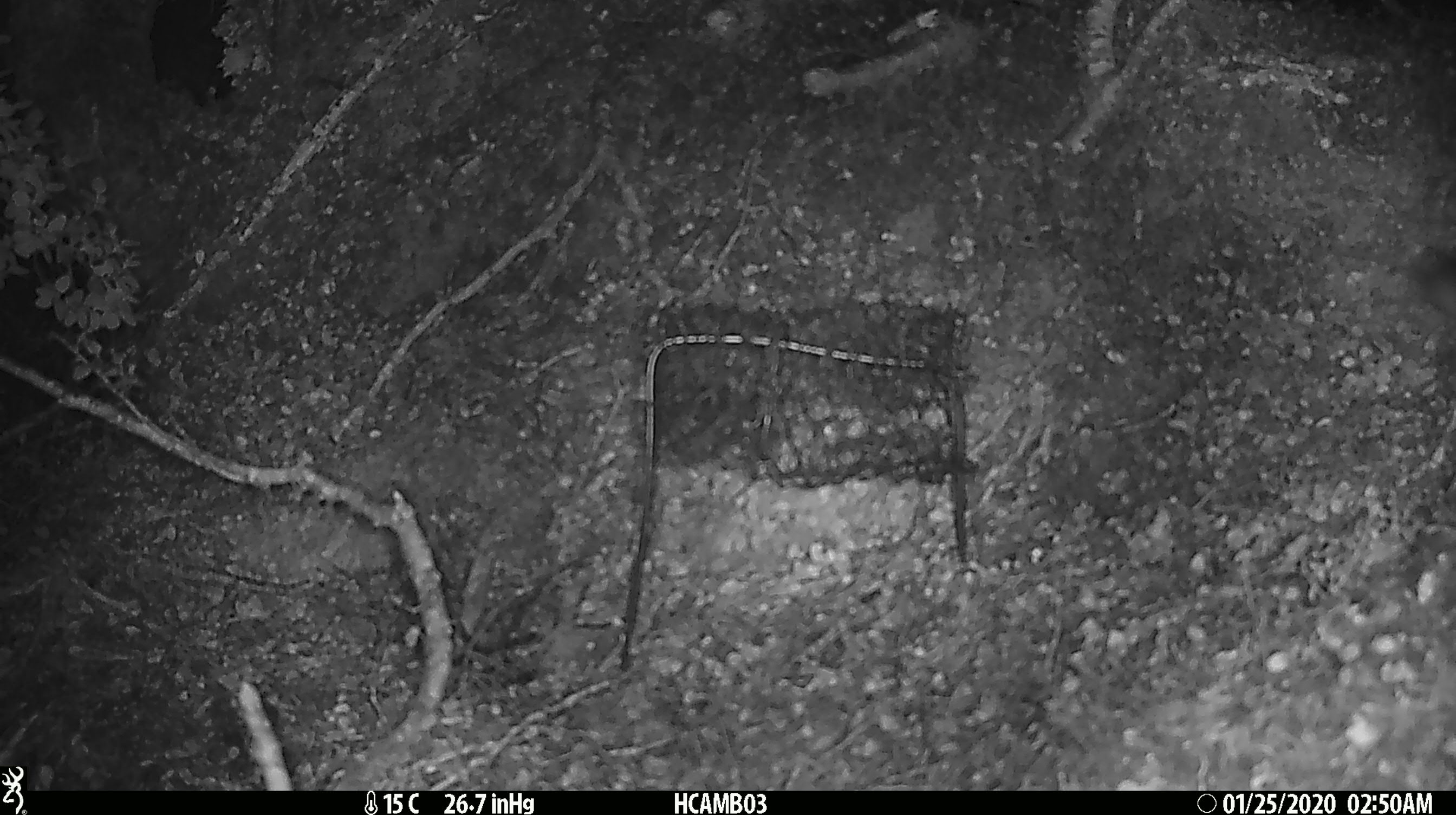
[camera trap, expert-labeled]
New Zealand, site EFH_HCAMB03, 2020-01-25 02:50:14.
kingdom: Animalia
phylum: Chordata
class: Mammalia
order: Rodentia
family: Muridae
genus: Mus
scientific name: Mus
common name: mouse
Mouse (Mus).